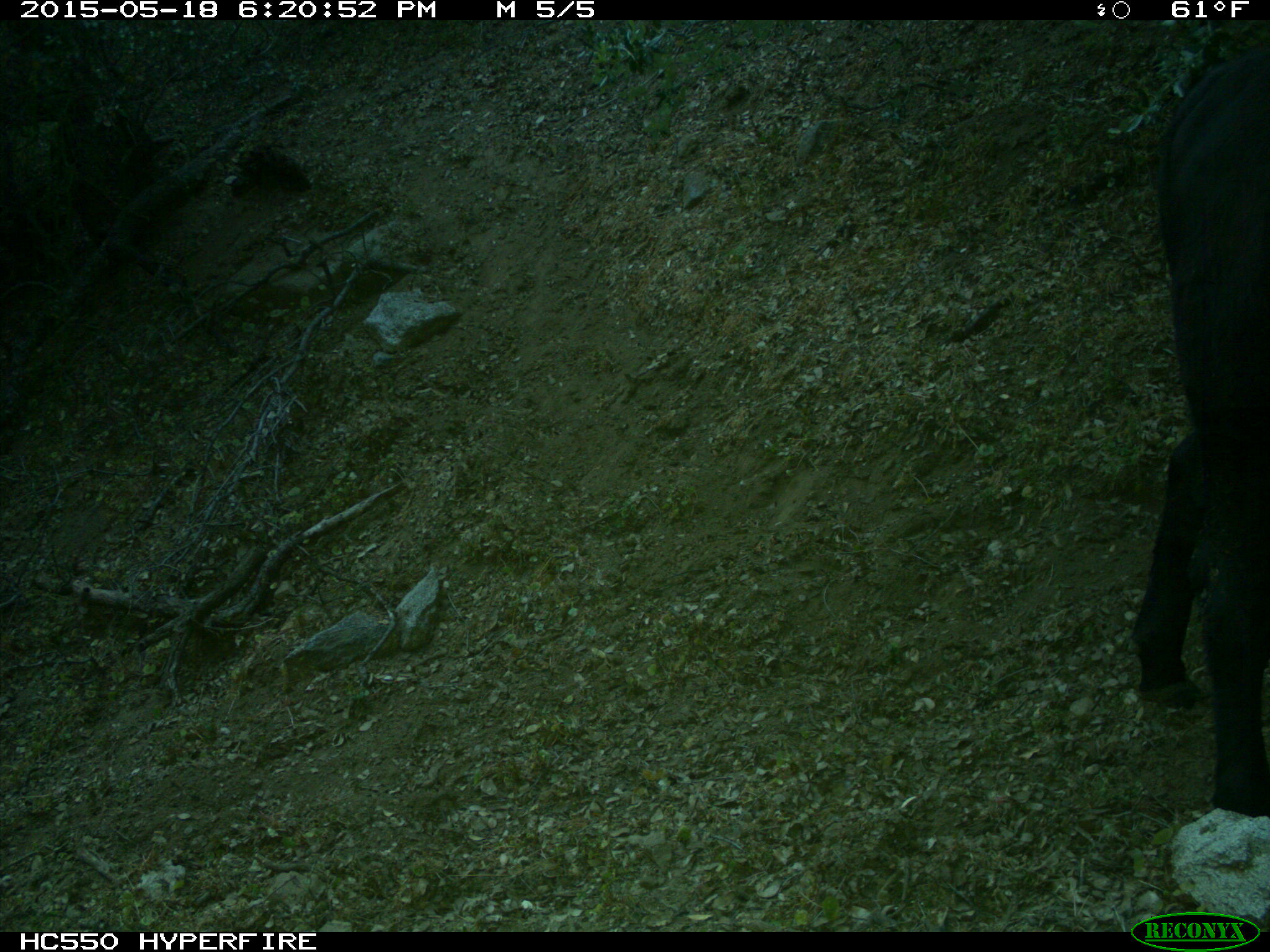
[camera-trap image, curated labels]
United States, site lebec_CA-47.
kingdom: Animalia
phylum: Chordata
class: Mammalia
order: Artiodactyla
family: Bovidae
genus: Bos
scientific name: Bos taurus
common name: domestic cow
Bos taurus (domestic cow).